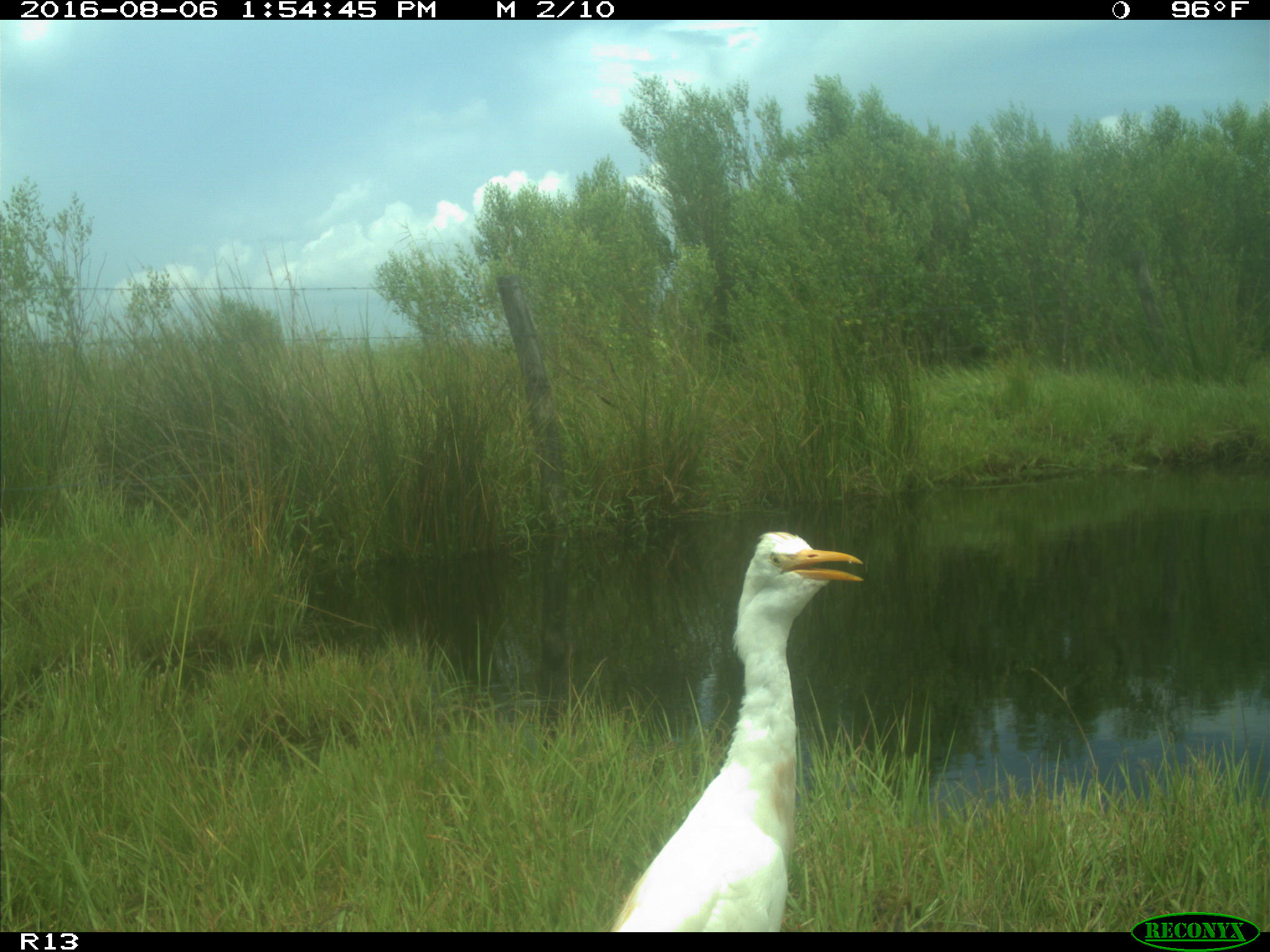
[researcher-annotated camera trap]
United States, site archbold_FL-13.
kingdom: Animalia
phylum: Chordata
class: Aves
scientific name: Aves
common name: birds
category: unidentified bird